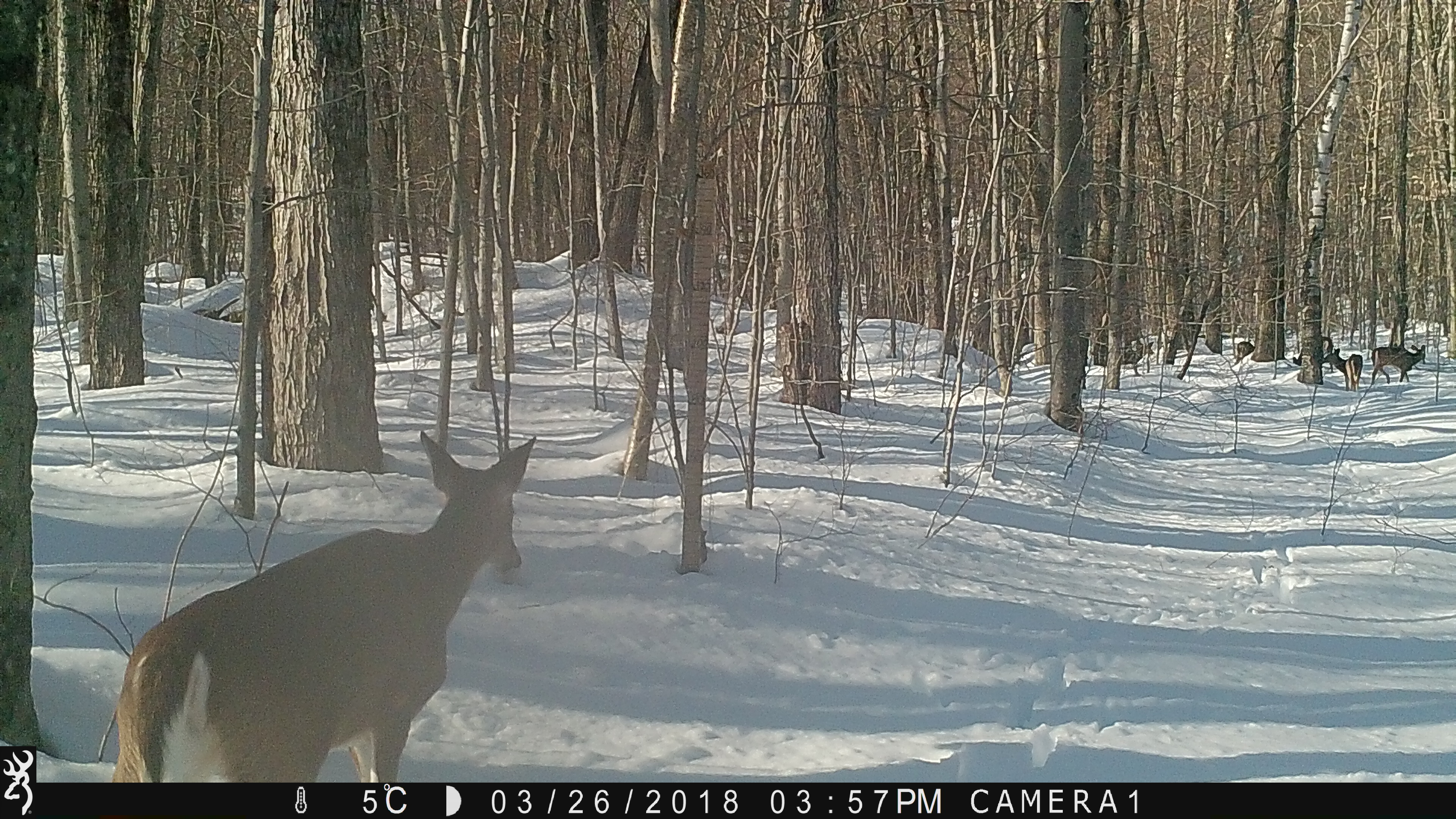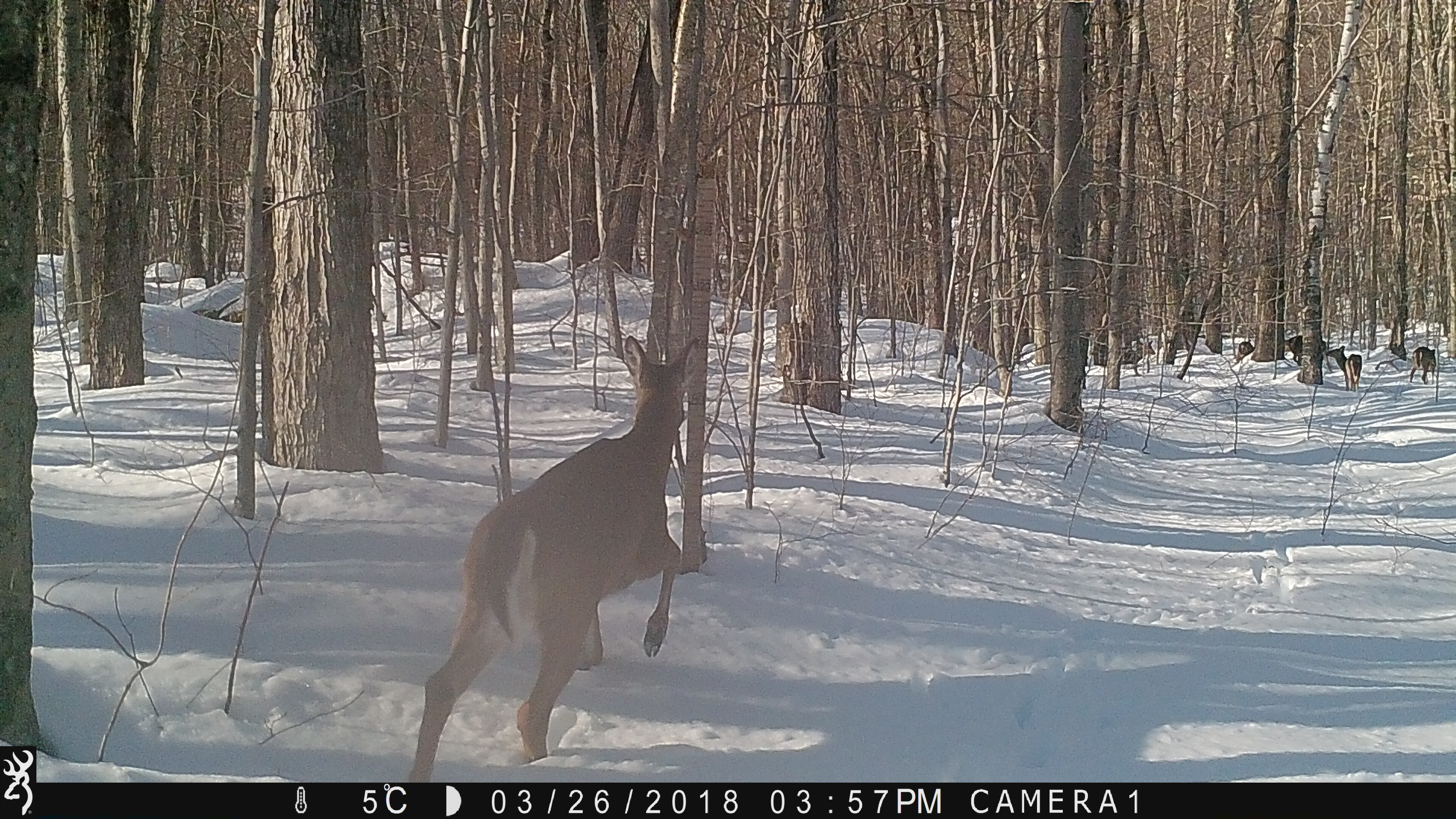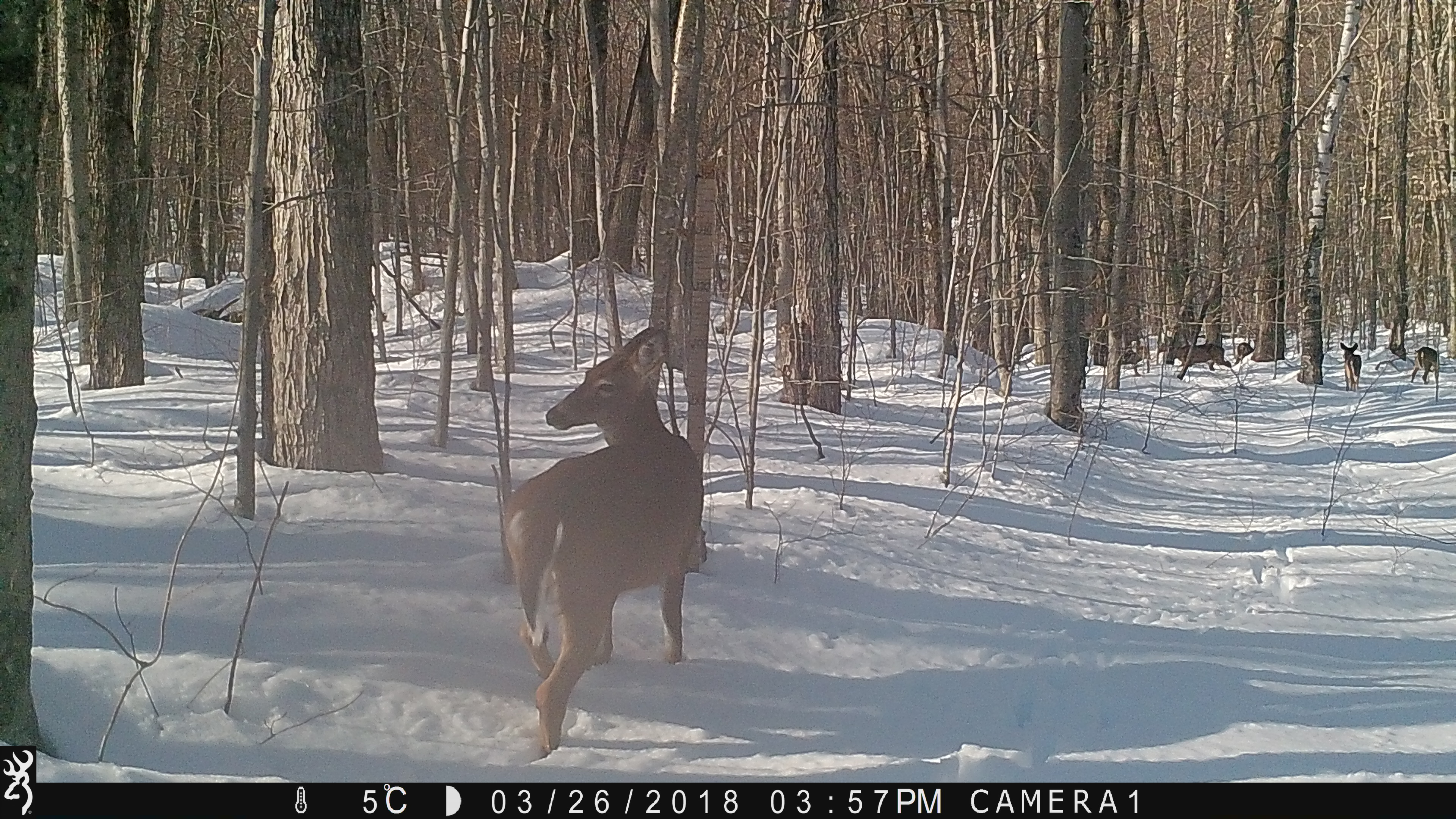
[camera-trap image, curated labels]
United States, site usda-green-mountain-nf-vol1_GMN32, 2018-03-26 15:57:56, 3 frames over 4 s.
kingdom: Animalia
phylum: Chordata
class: Mammalia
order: Artiodactyla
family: Cervidae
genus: Odocoileus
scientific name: Odocoileus virginianus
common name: white-tailed deer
White-tailed deer (Odocoileus virginianus).